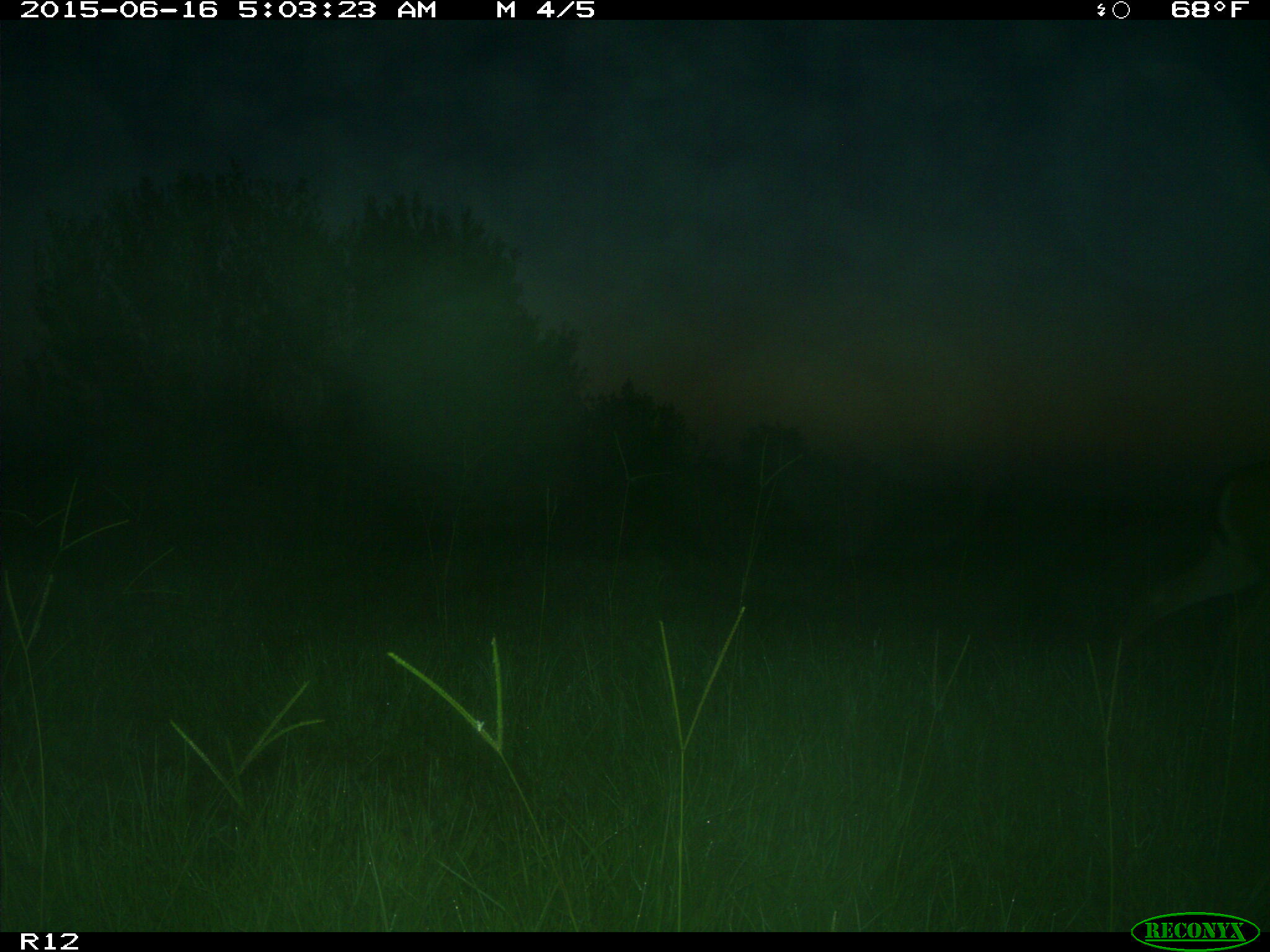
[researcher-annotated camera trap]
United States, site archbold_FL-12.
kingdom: Animalia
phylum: Chordata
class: Mammalia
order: Artiodactyla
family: Cervidae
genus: Odocoileus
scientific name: Odocoileus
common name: deer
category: unidentified deer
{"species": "unidentified deer (deer) (Odocoileus)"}